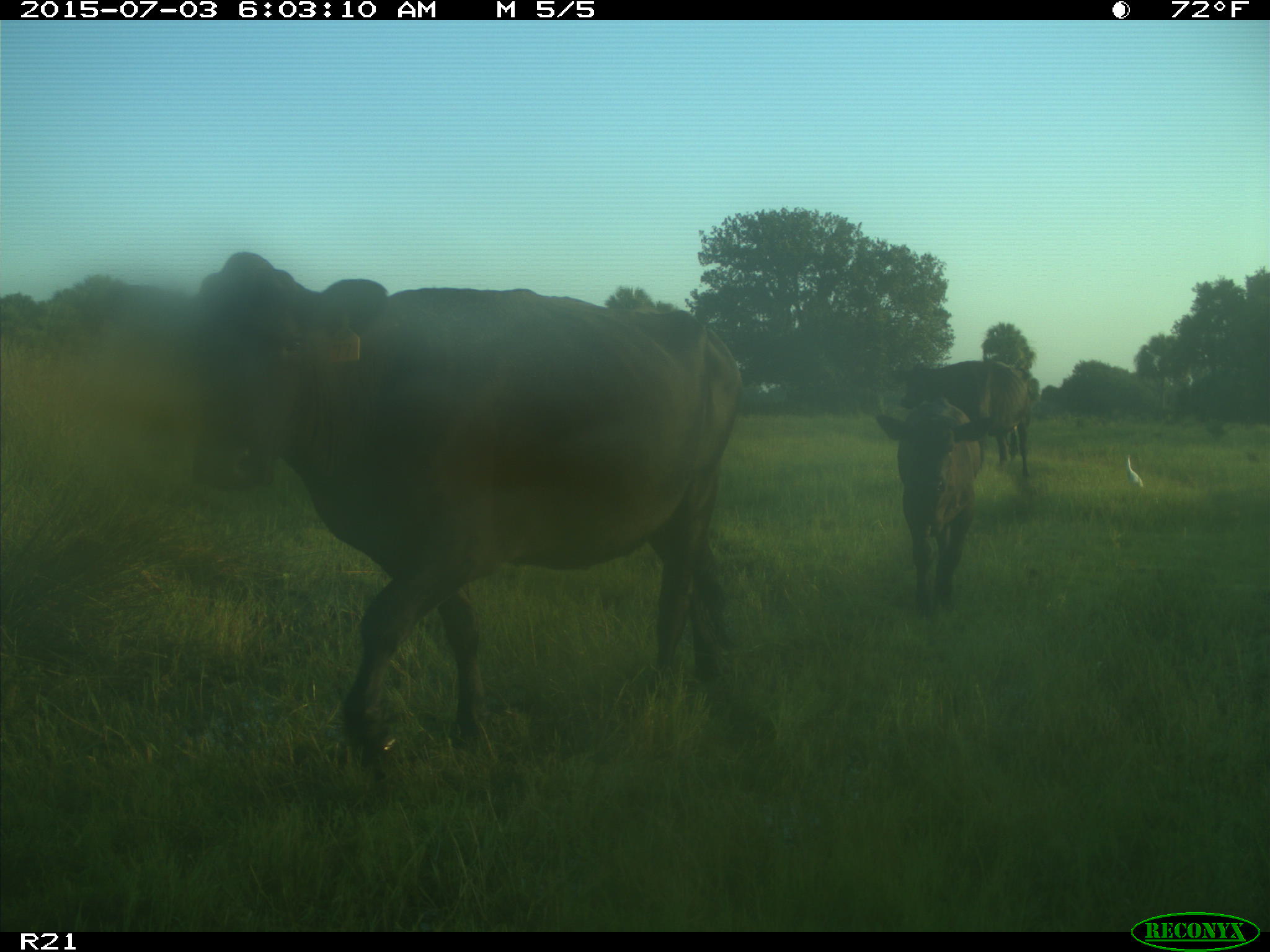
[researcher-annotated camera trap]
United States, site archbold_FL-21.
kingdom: Animalia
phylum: Chordata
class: Mammalia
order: Artiodactyla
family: Bovidae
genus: Bos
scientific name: Bos taurus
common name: domestic cow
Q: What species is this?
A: Bos taurus (domestic cow).